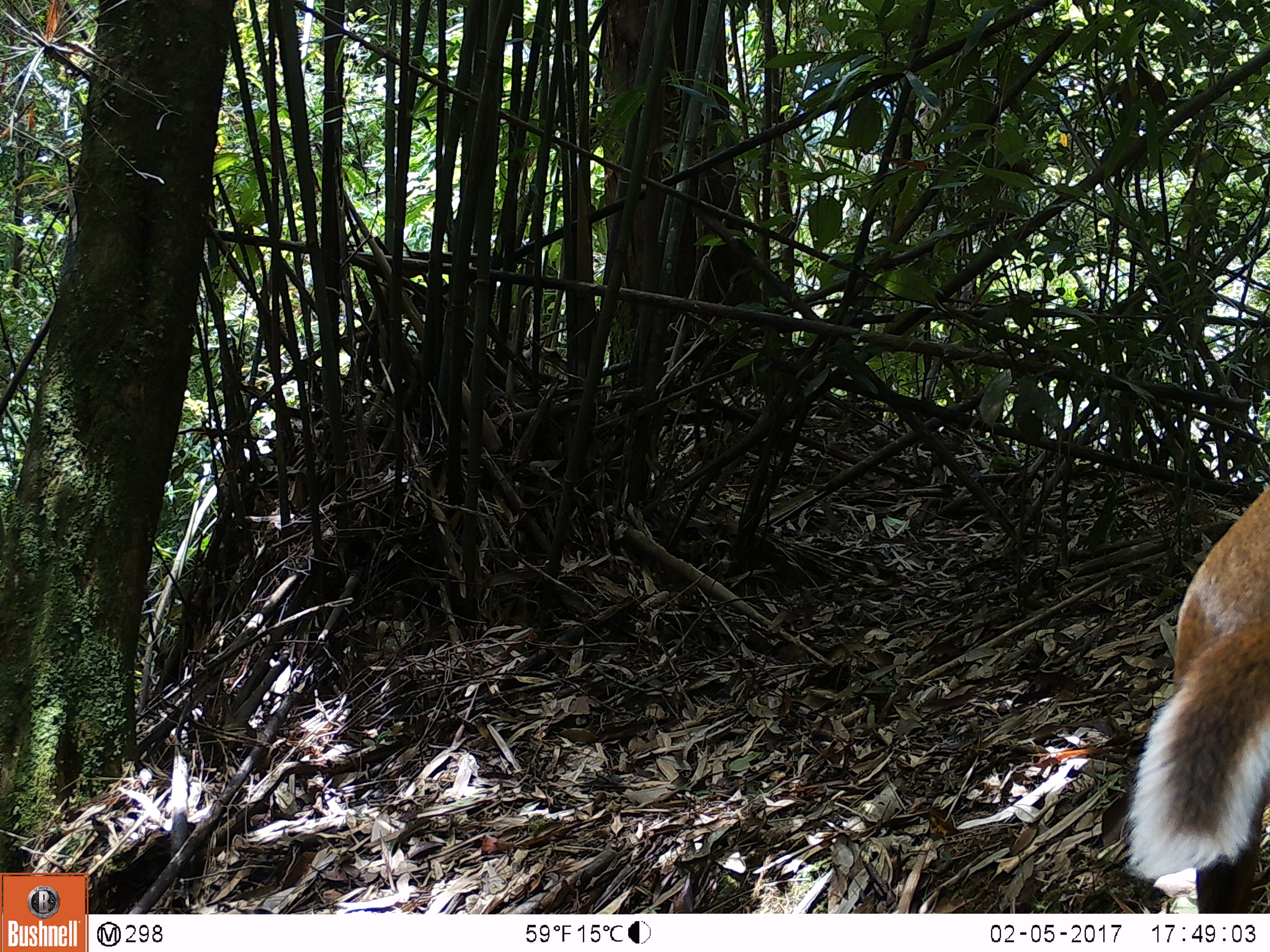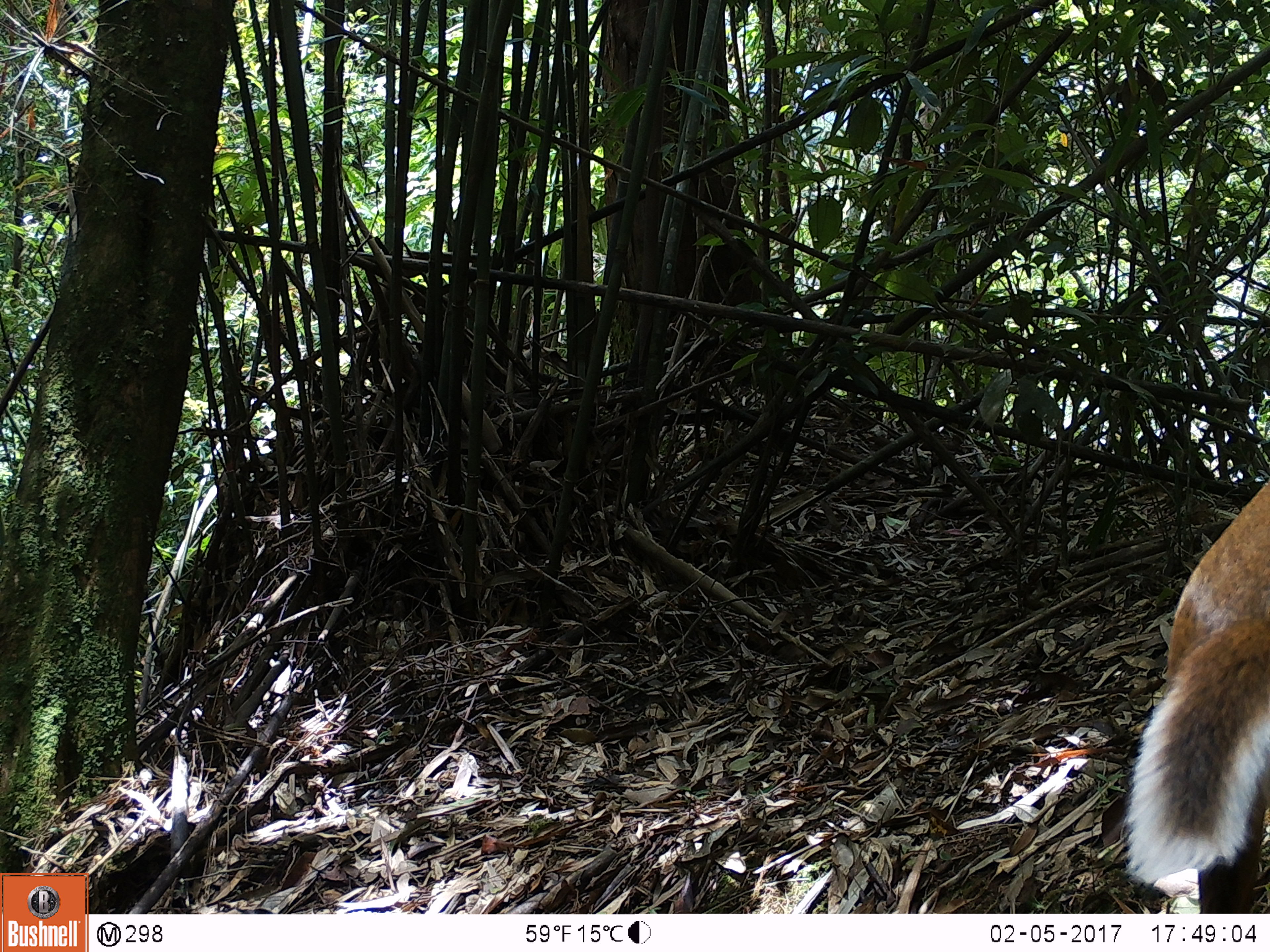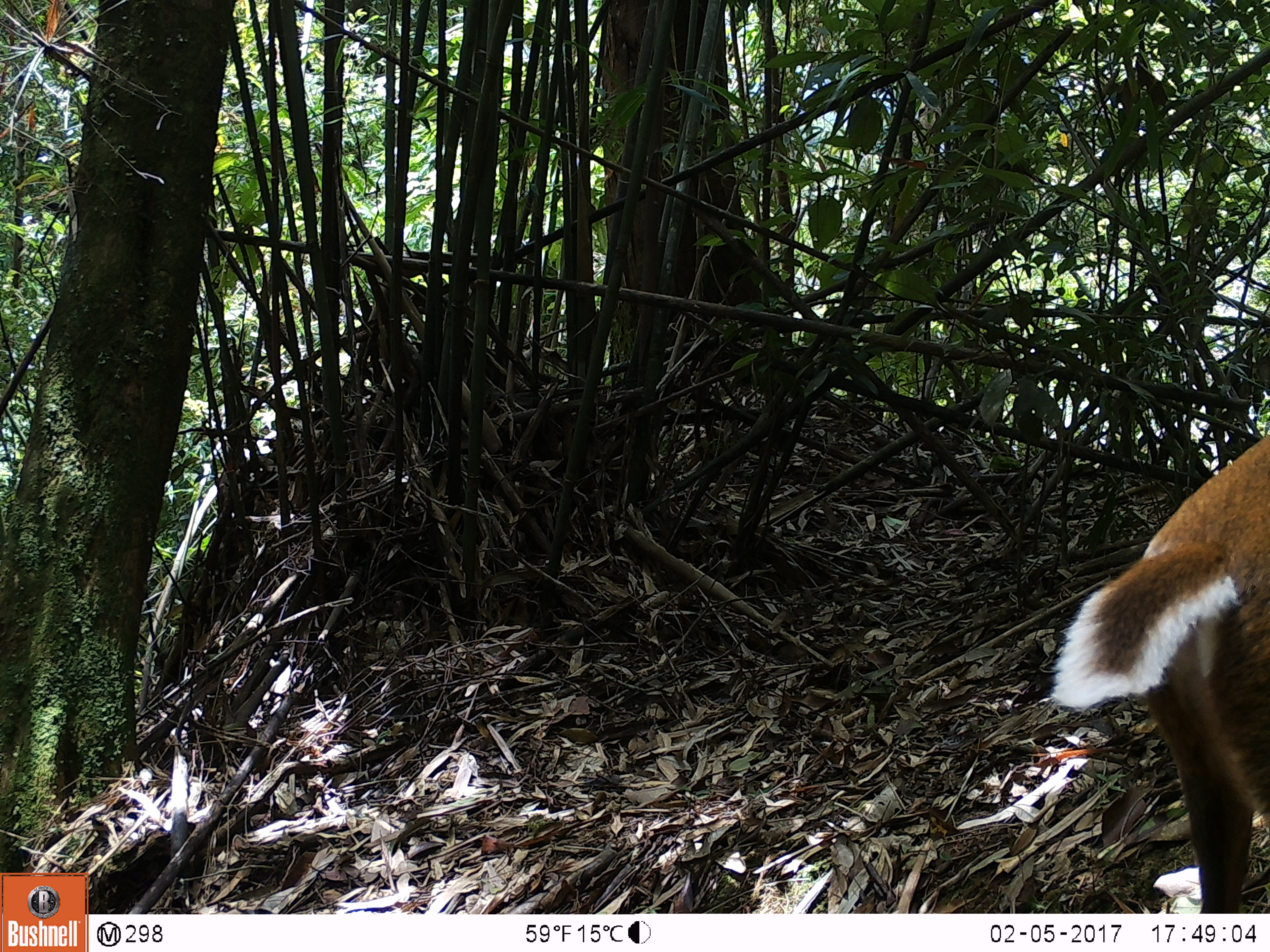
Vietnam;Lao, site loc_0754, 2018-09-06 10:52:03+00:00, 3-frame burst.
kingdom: Animalia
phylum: Chordata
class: Mammalia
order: Artiodactyla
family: Cervidae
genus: Muntiacus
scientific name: Muntiacus rooseveltorum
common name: roosevelt's muntjac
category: roosevelts muntjac group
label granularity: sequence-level